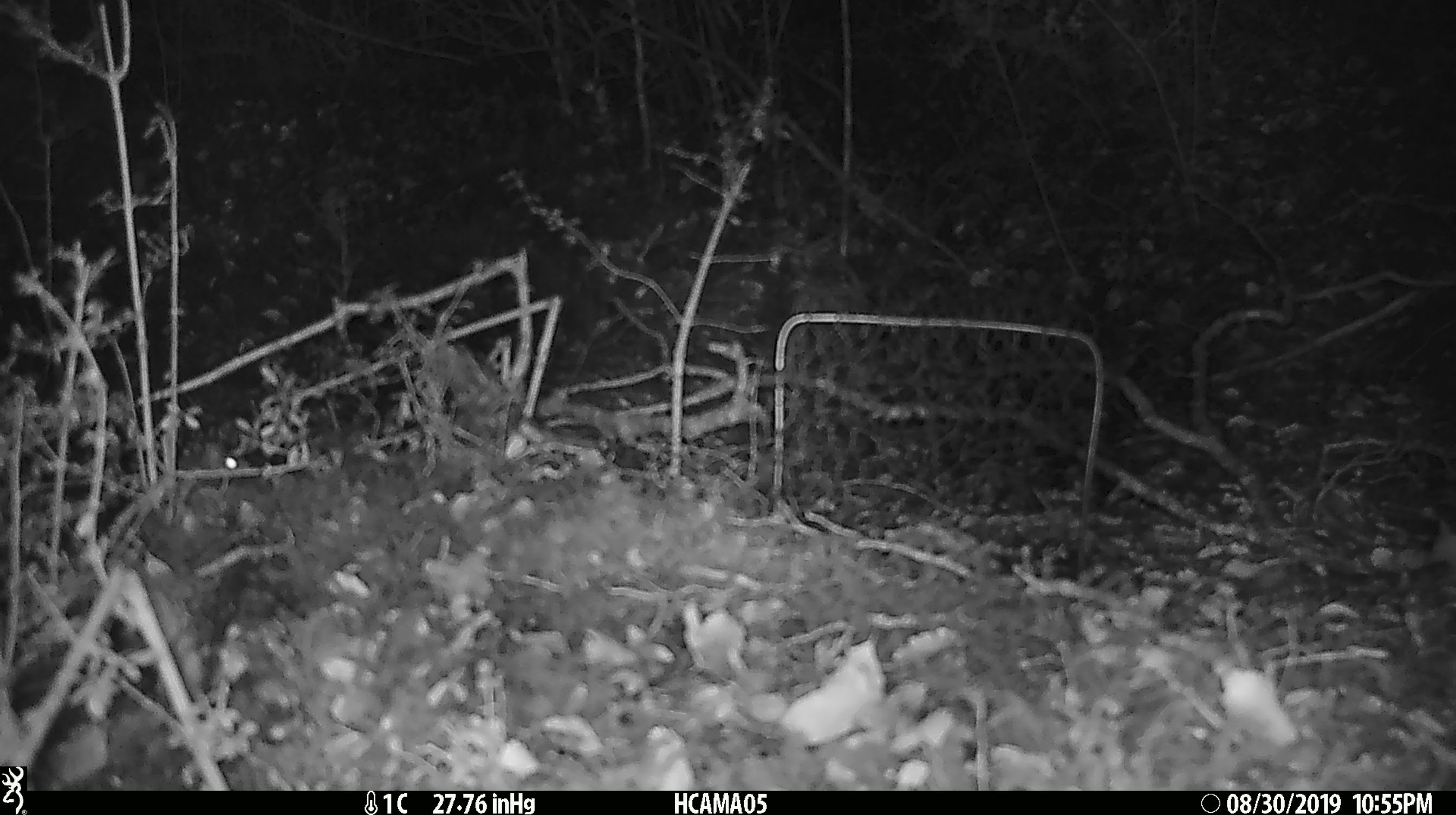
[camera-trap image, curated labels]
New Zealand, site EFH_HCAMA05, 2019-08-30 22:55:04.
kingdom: Animalia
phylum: Chordata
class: Mammalia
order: Rodentia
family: Muridae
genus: Mus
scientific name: Mus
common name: mouse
Mouse (Mus).